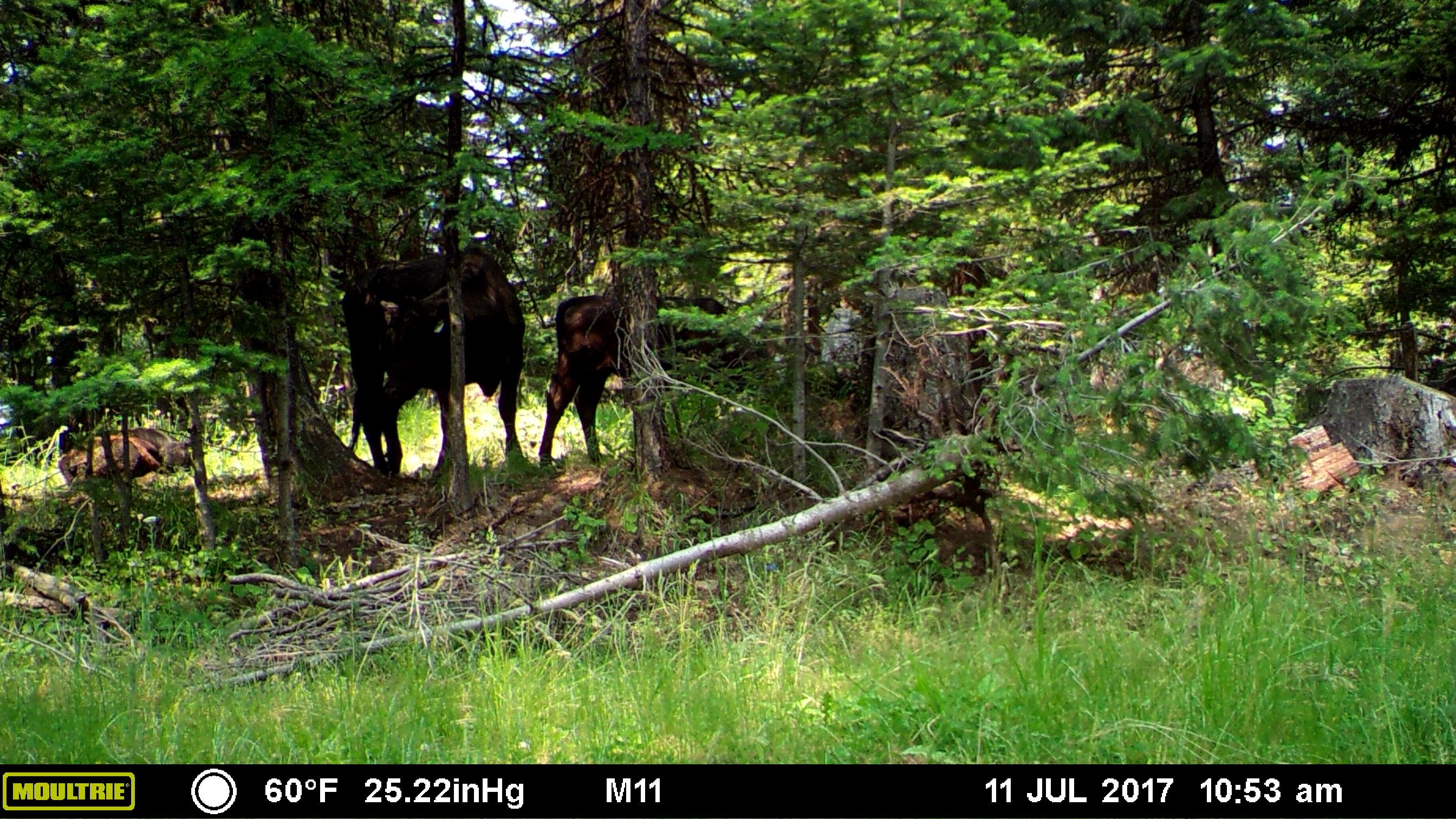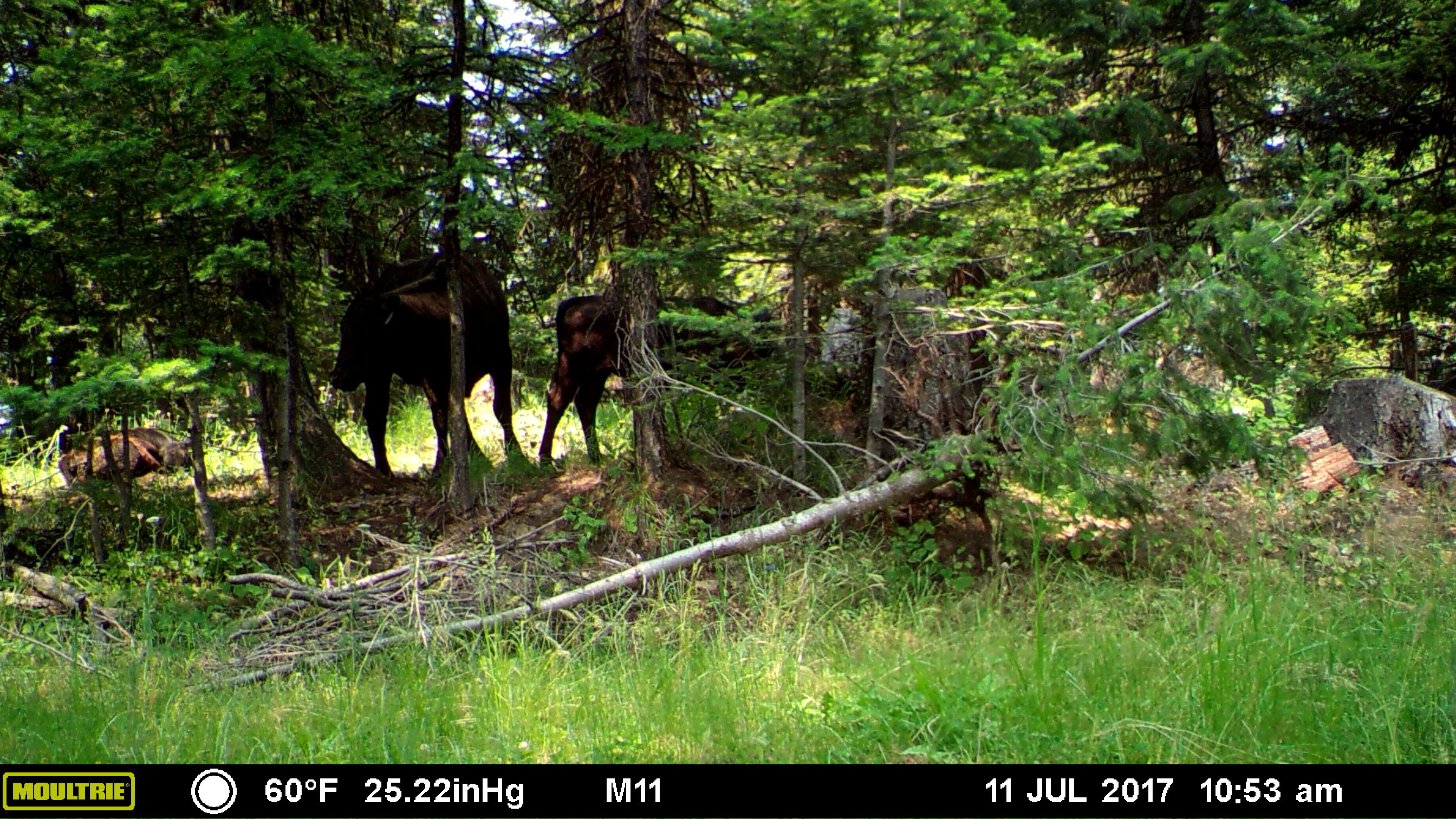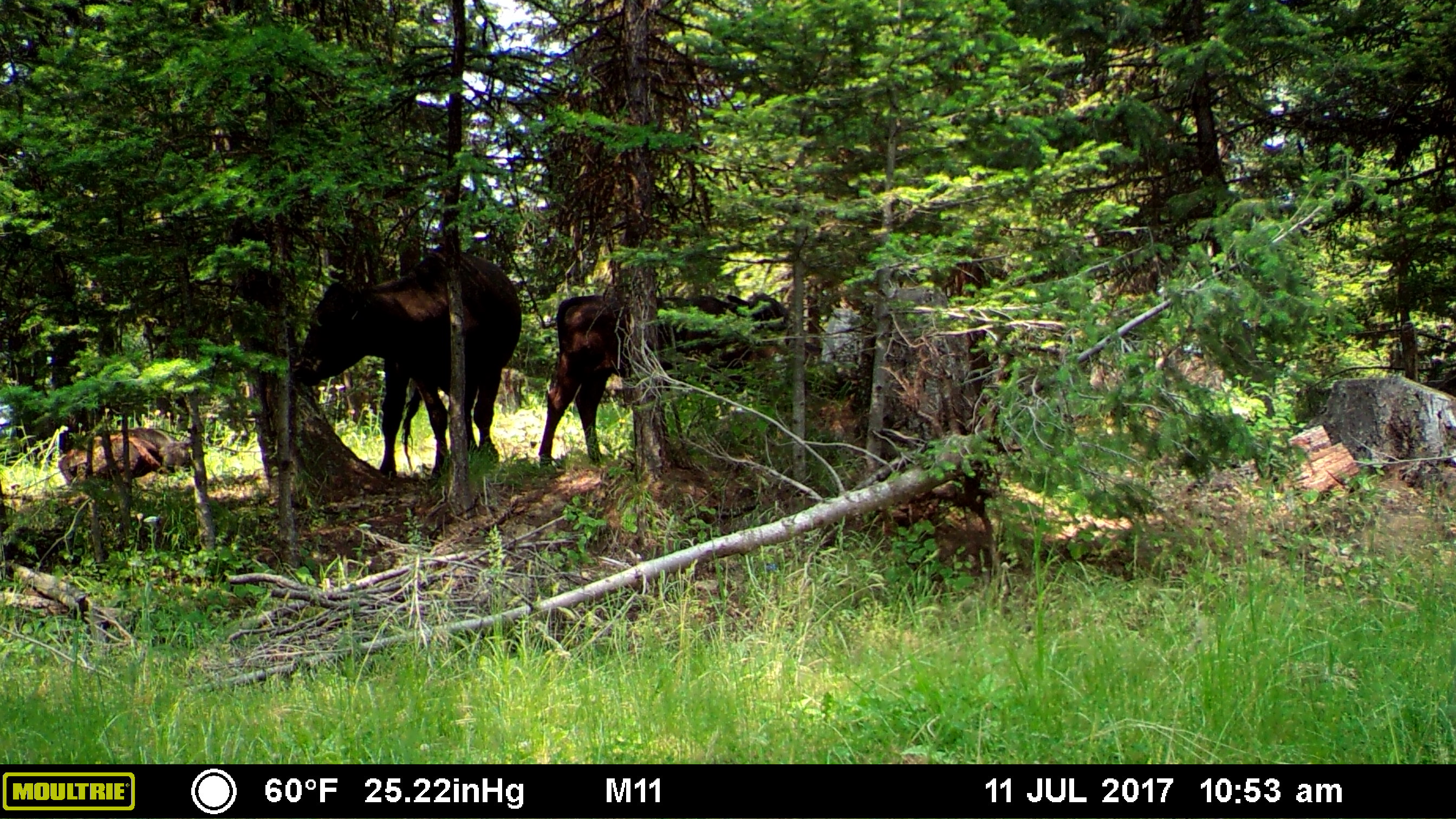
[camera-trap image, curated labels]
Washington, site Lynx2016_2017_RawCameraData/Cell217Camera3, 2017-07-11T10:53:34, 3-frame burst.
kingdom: Animalia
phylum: Chordata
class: Mammalia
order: Artiodactyla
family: Bovidae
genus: Bos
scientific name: Bos taurus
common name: domestic cattle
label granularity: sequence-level